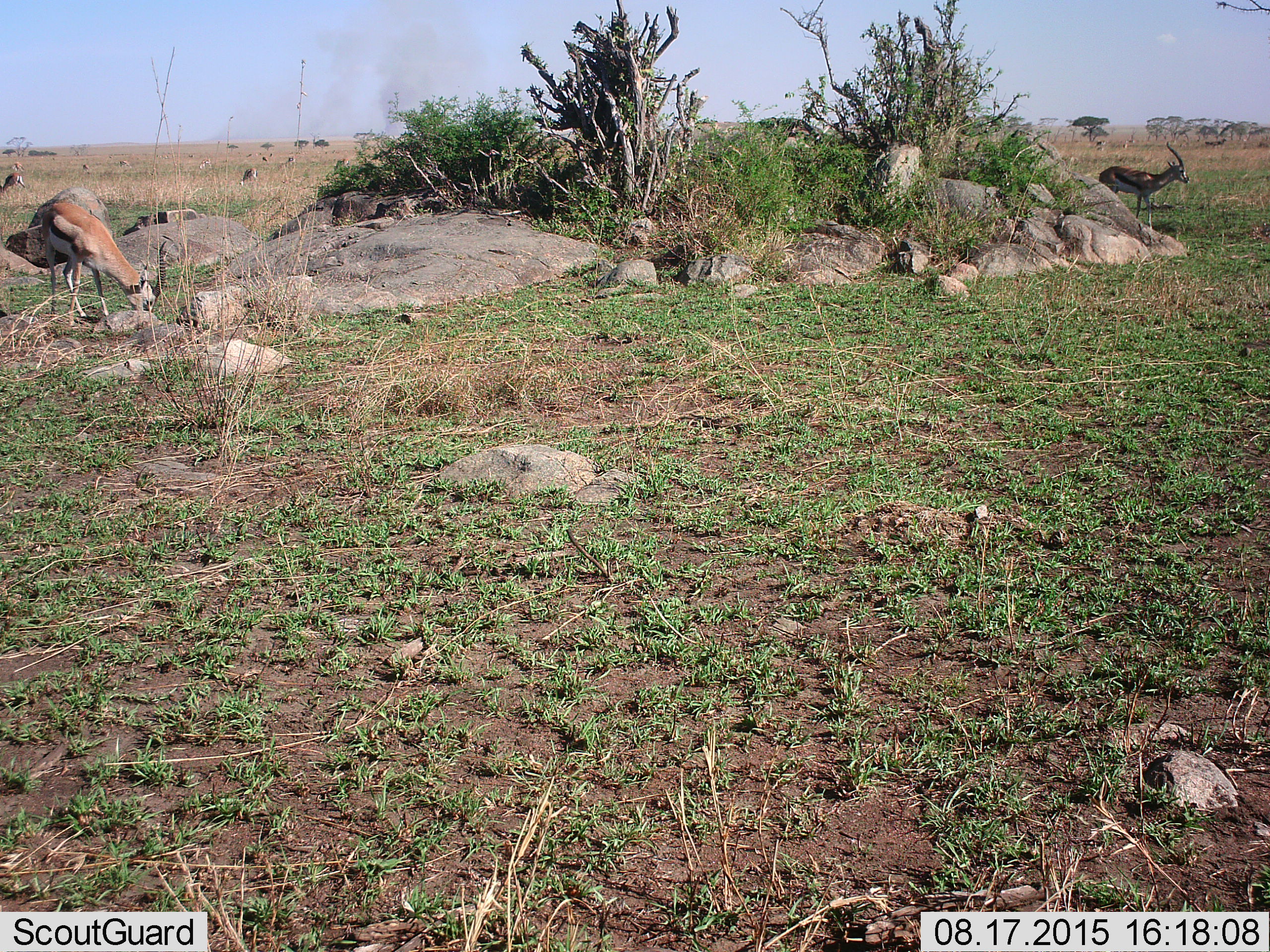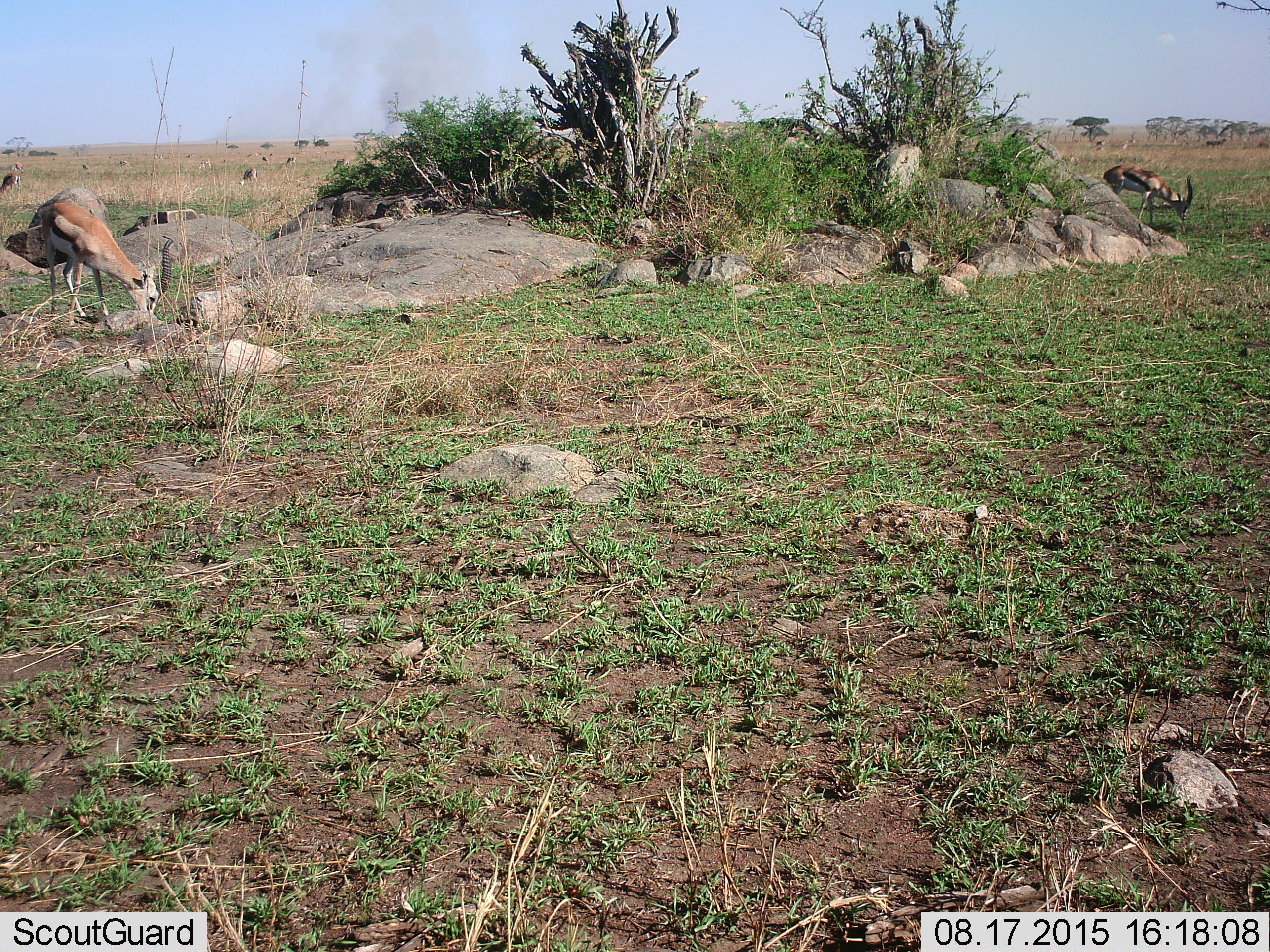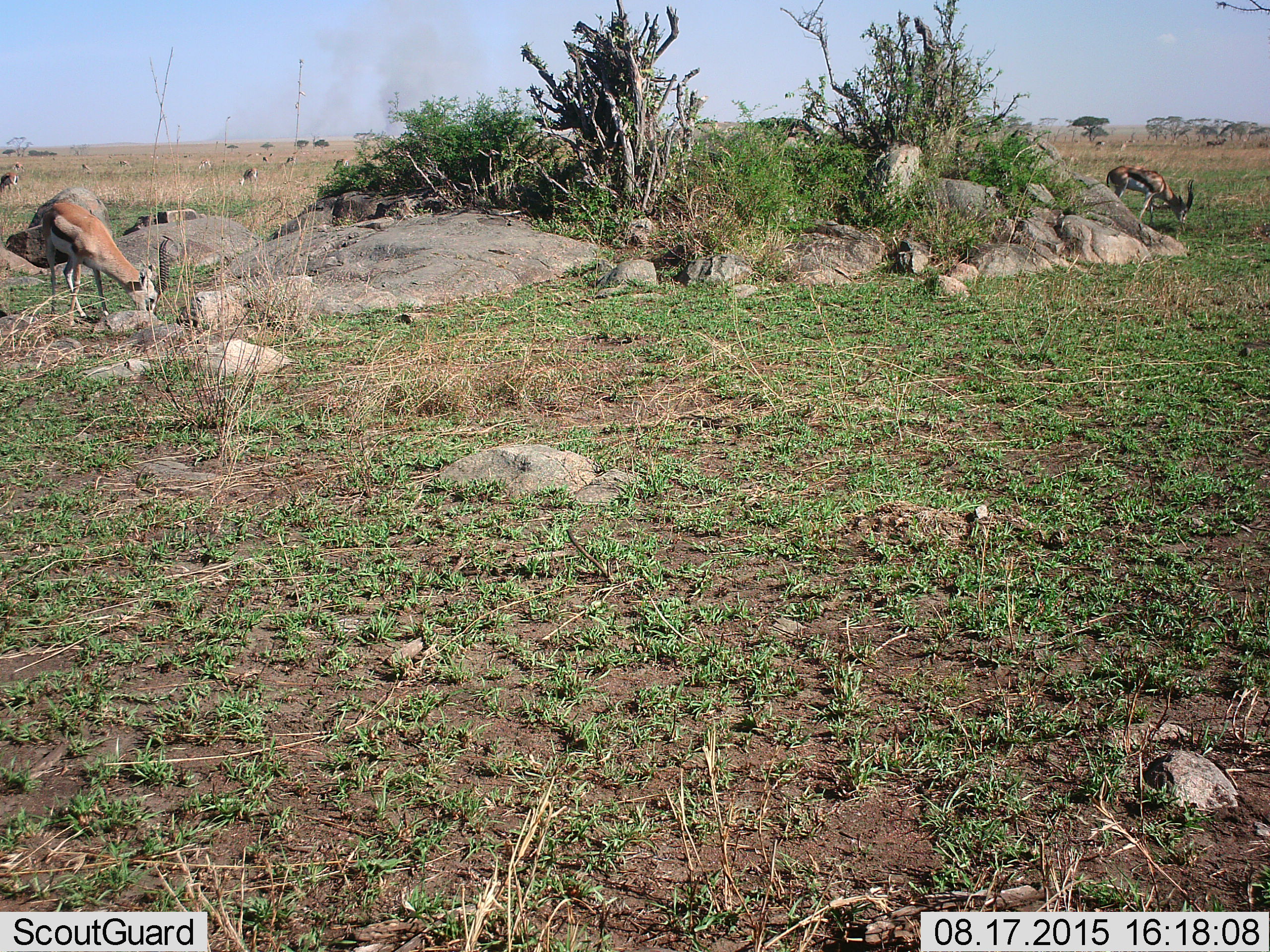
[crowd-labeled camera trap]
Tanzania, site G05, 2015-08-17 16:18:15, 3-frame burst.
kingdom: Animalia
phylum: Chordata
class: Mammalia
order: Artiodactyla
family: Bovidae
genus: Eudorcas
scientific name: Eudorcas thomsonii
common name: thomson's gazelle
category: gazellethomsons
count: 11-50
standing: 47%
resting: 0%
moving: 37%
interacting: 0%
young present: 0%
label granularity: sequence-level